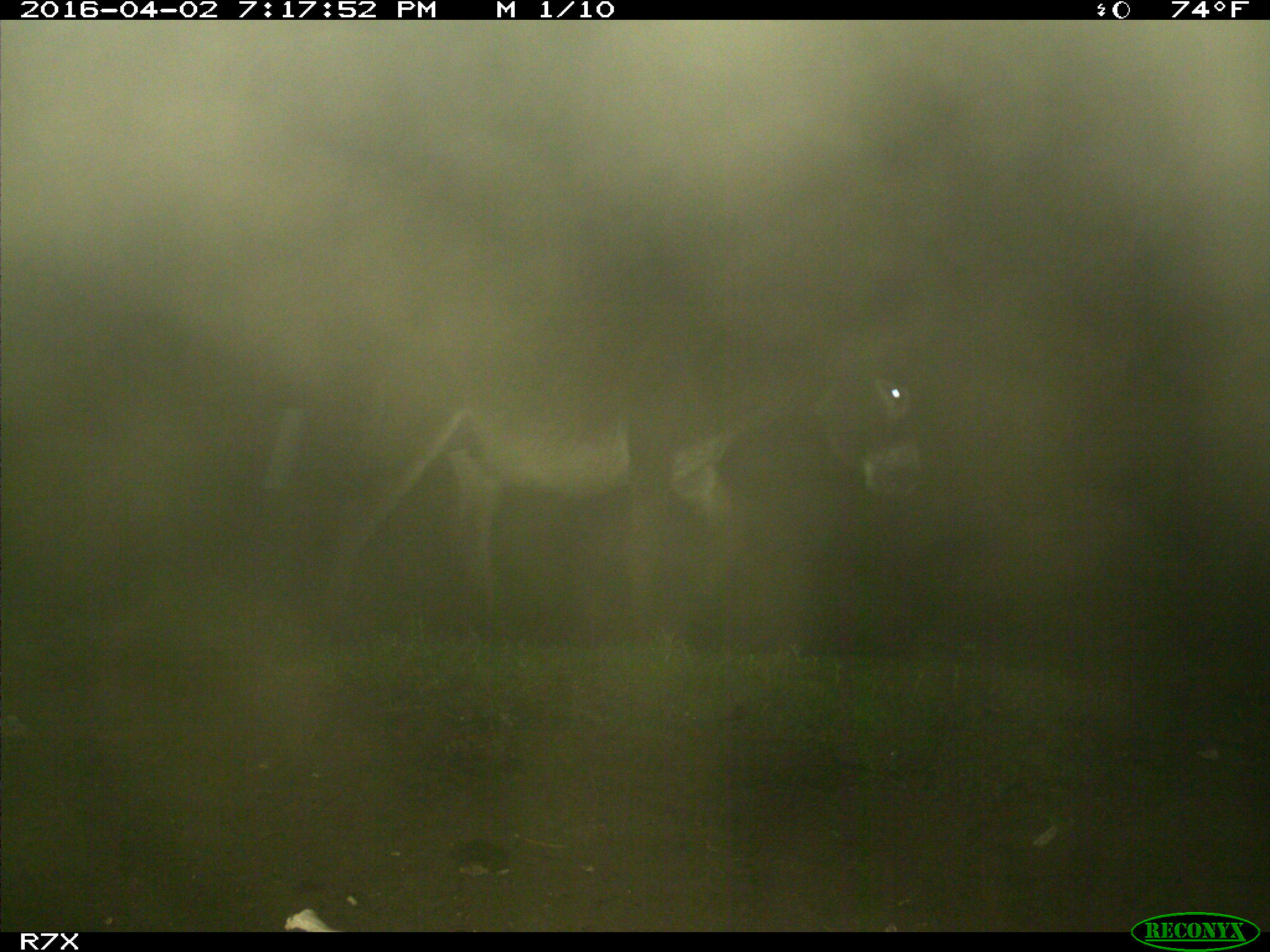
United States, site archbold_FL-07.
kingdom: Animalia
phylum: Chordata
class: Mammalia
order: Perissodactyla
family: Equidae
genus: Equus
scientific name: Equus africanus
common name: african wild ass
Equus africanus (african wild ass).